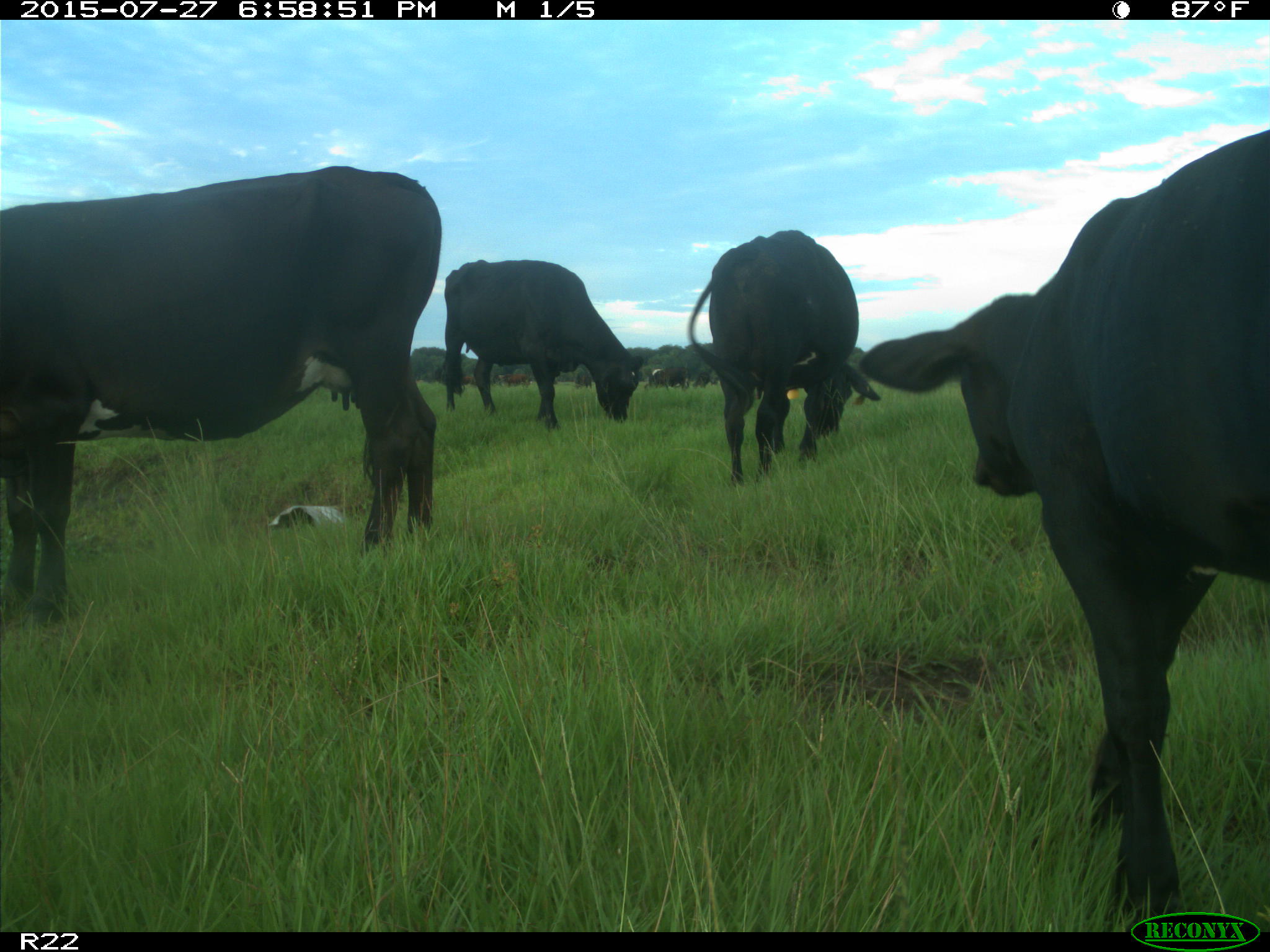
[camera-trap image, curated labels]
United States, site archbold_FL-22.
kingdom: Animalia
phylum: Chordata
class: Mammalia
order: Artiodactyla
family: Bovidae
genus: Bos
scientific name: Bos taurus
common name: domestic cow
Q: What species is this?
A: Bos taurus (domestic cow).